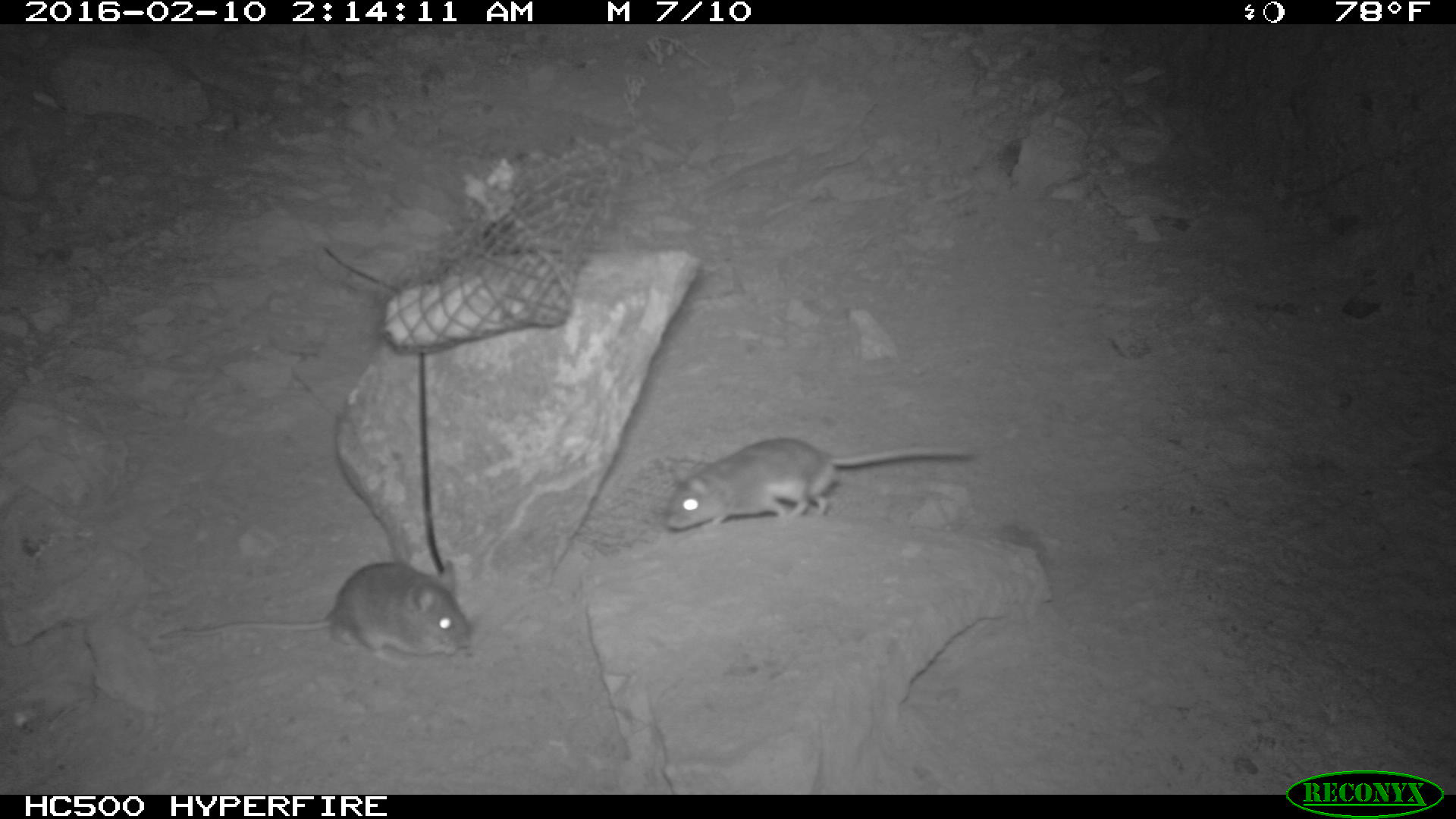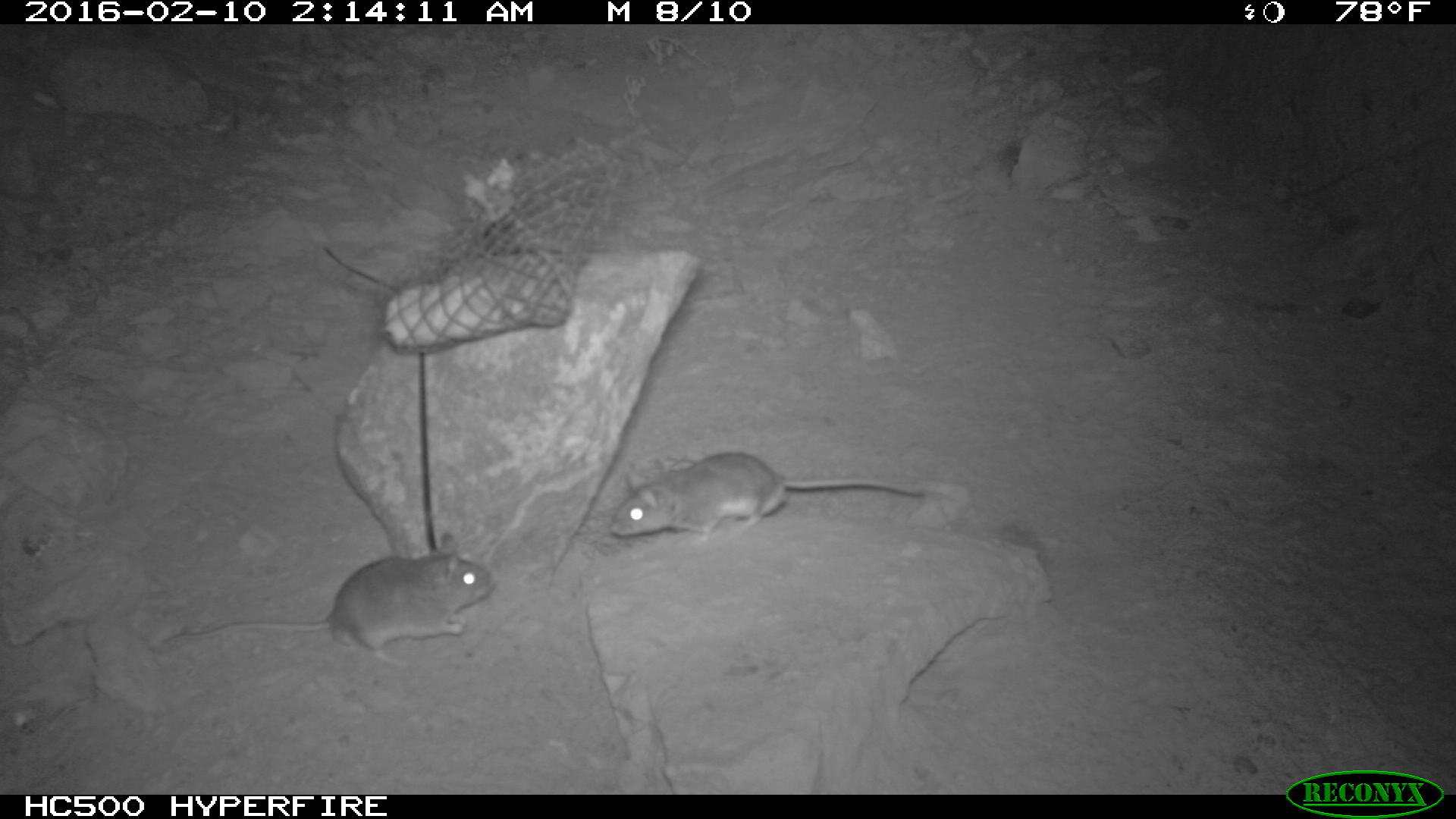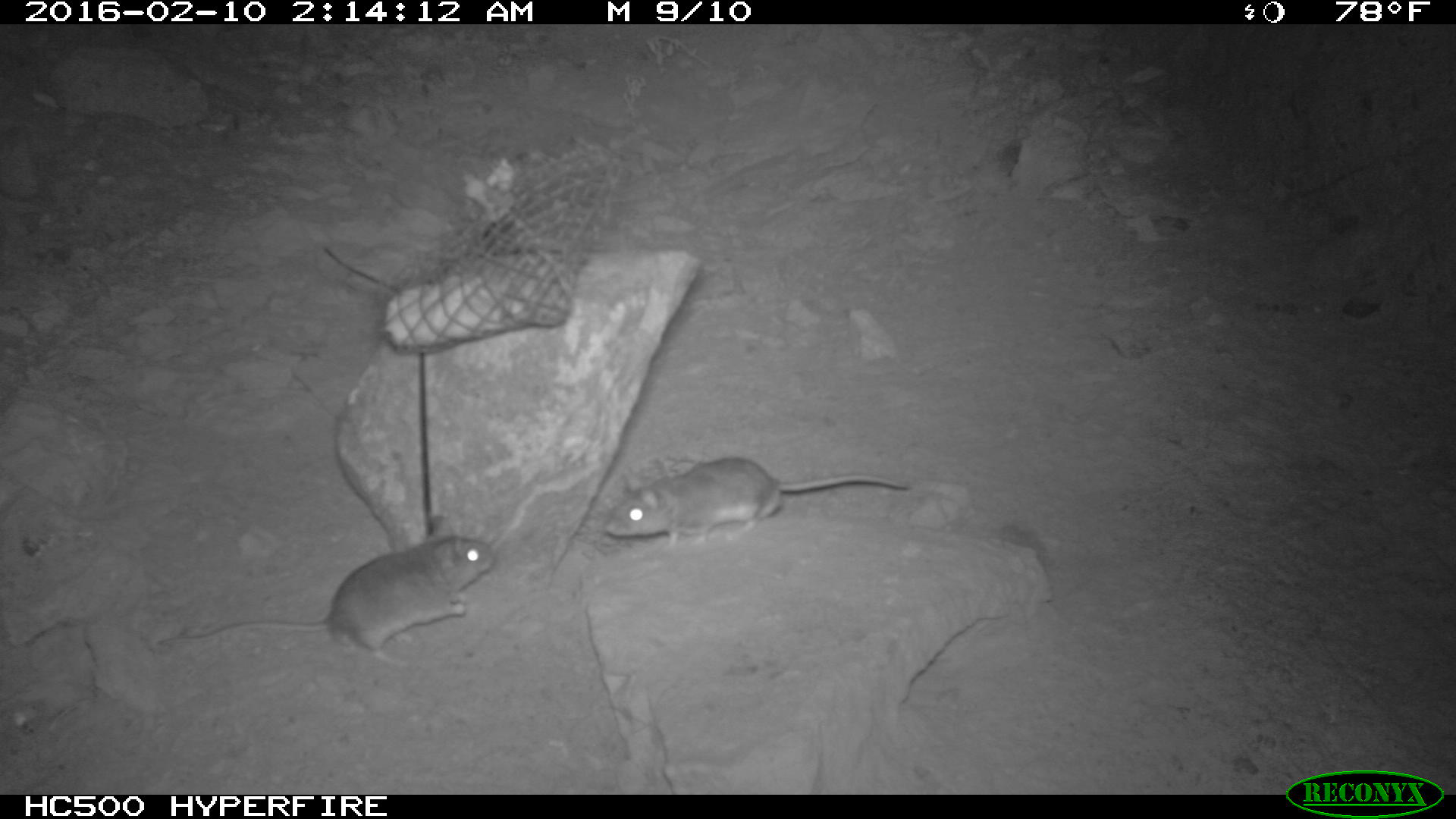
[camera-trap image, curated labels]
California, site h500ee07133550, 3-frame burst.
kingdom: Animalia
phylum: Chordata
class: Mammalia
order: Rodentia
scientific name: Rodentia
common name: rodent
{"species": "rodent (Rodentia)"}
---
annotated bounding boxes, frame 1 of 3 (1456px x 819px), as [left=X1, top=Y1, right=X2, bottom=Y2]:
rodent: [left=158, top=560, right=473, bottom=666]; [left=664, top=435, right=976, bottom=531]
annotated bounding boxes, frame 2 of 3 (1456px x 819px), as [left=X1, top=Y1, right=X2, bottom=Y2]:
rodent: [left=163, top=533, right=498, bottom=669]; [left=604, top=453, right=924, bottom=544]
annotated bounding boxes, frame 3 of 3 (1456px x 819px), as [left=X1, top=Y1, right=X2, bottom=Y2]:
rodent: [left=158, top=513, right=494, bottom=667]; [left=604, top=455, right=912, bottom=548]